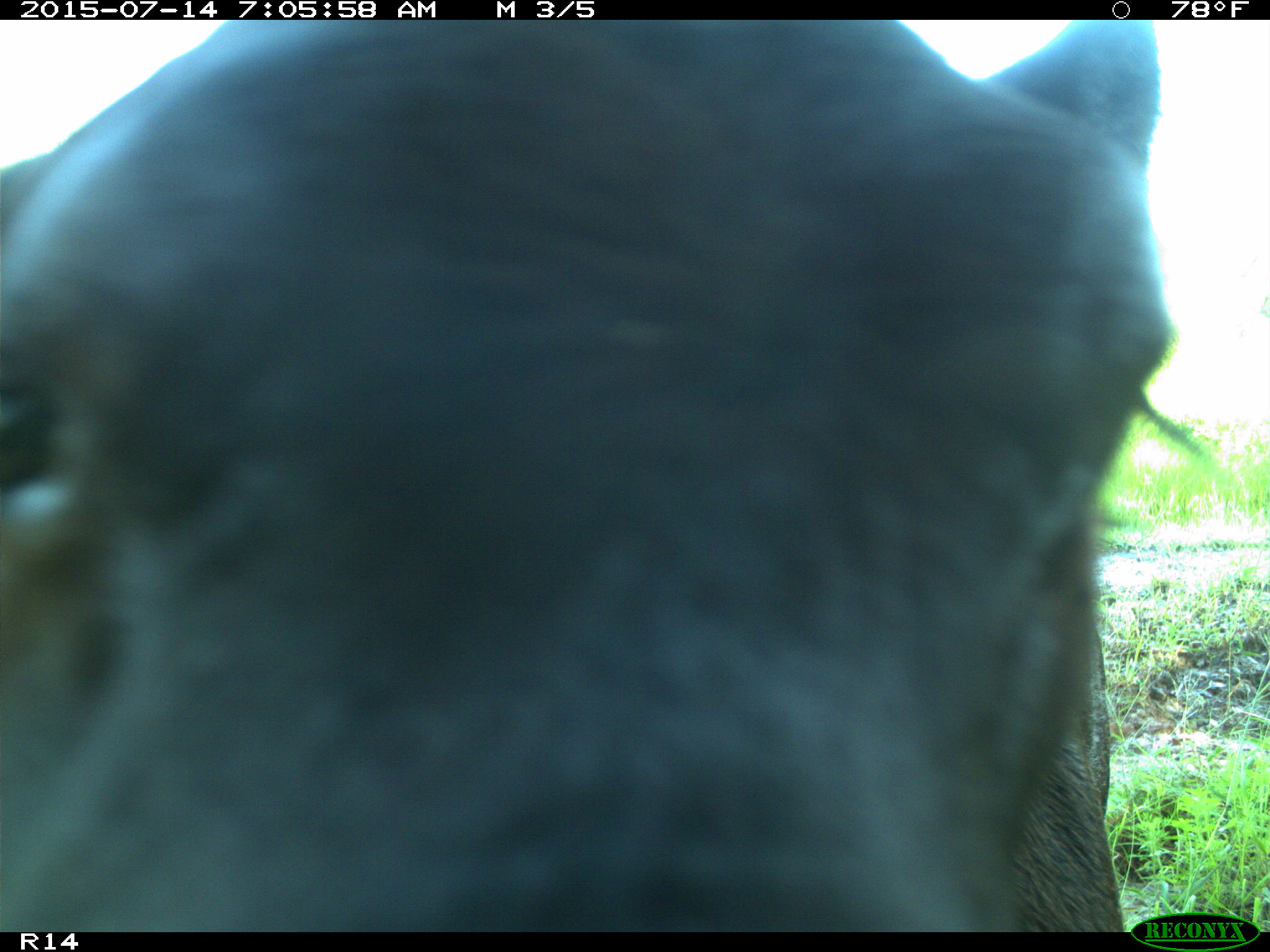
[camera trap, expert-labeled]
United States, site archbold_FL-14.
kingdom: Animalia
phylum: Chordata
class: Mammalia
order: Artiodactyla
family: Bovidae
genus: Bos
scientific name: Bos taurus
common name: domestic cow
Bos taurus (domestic cow).